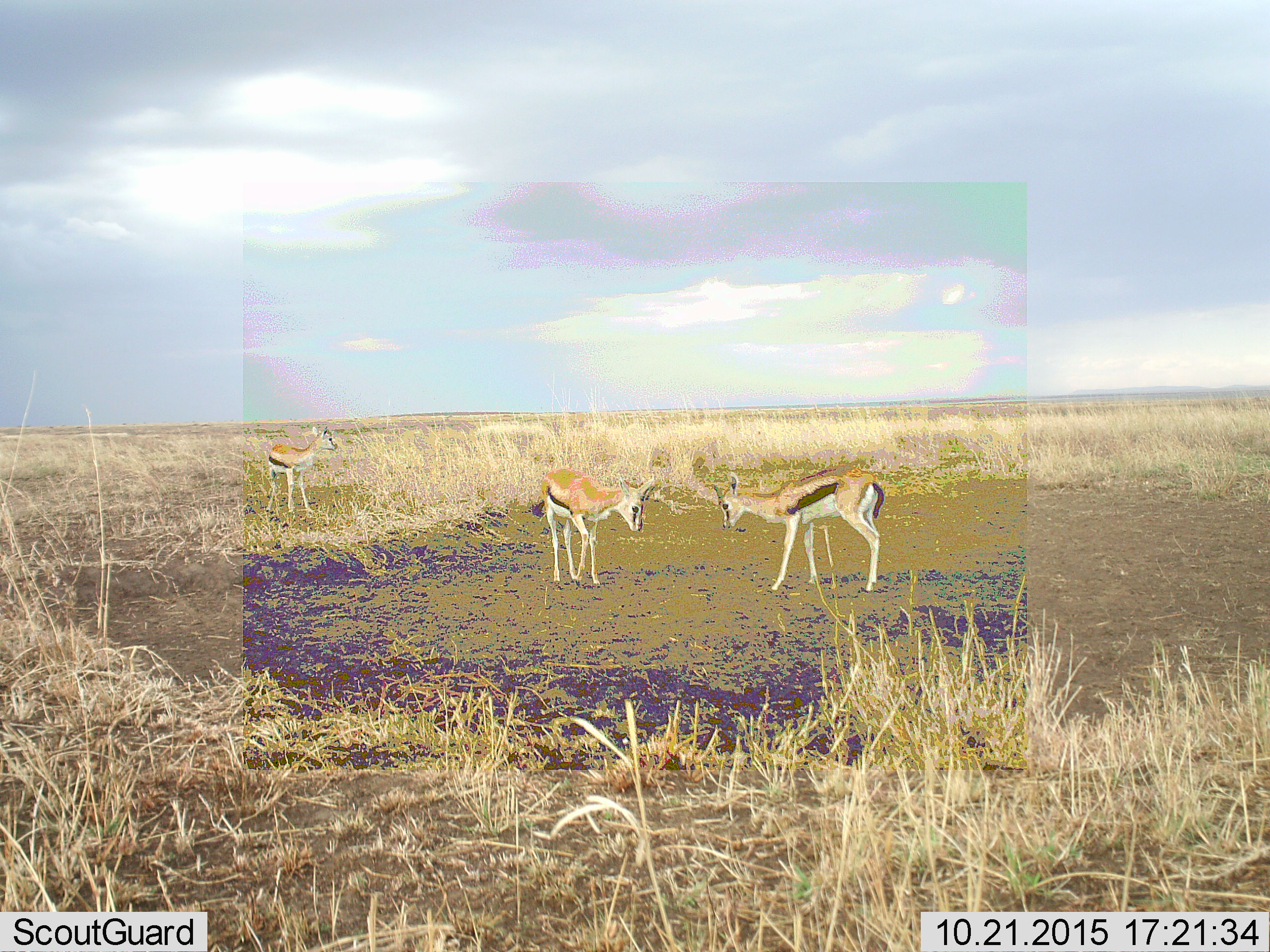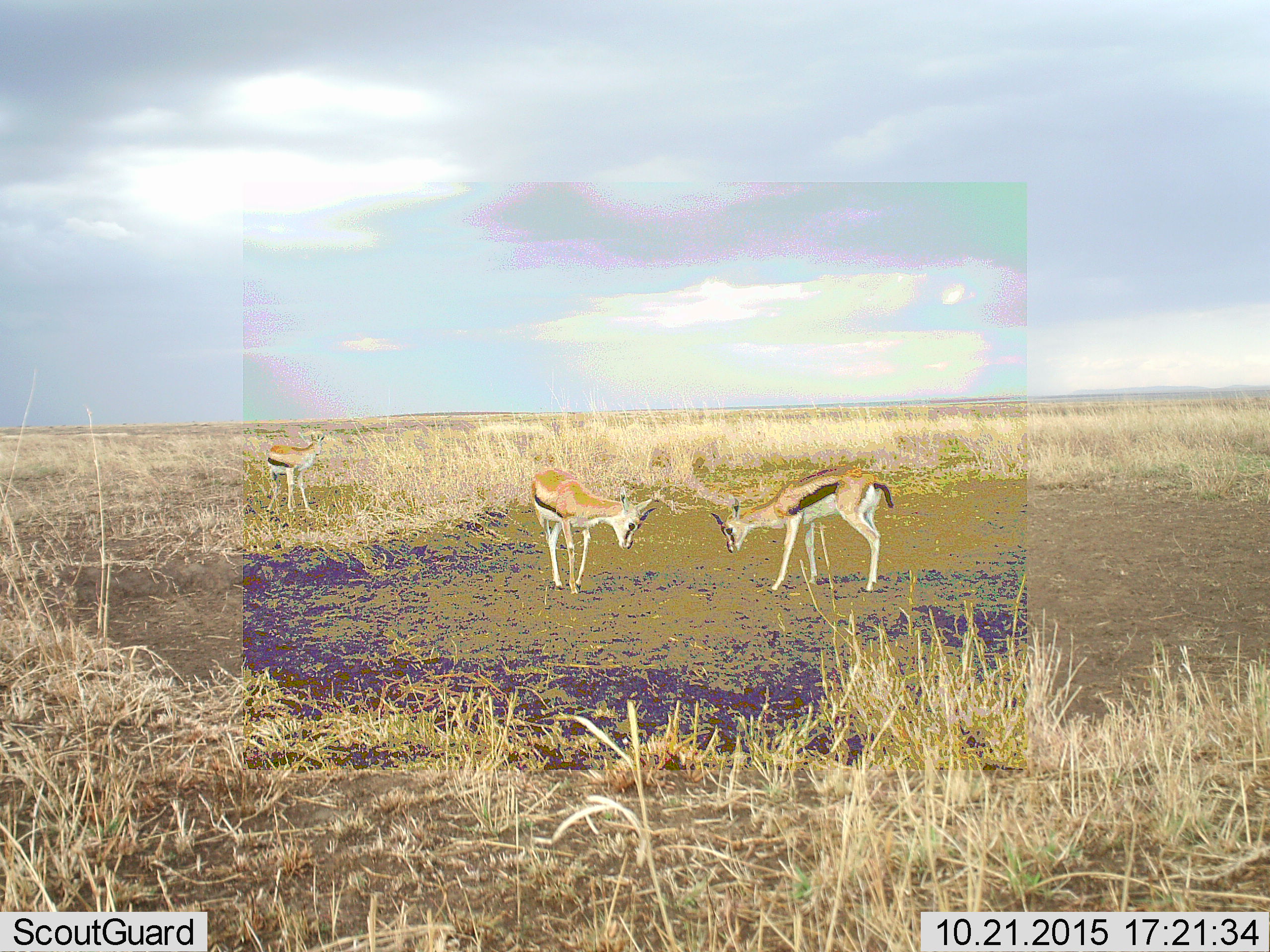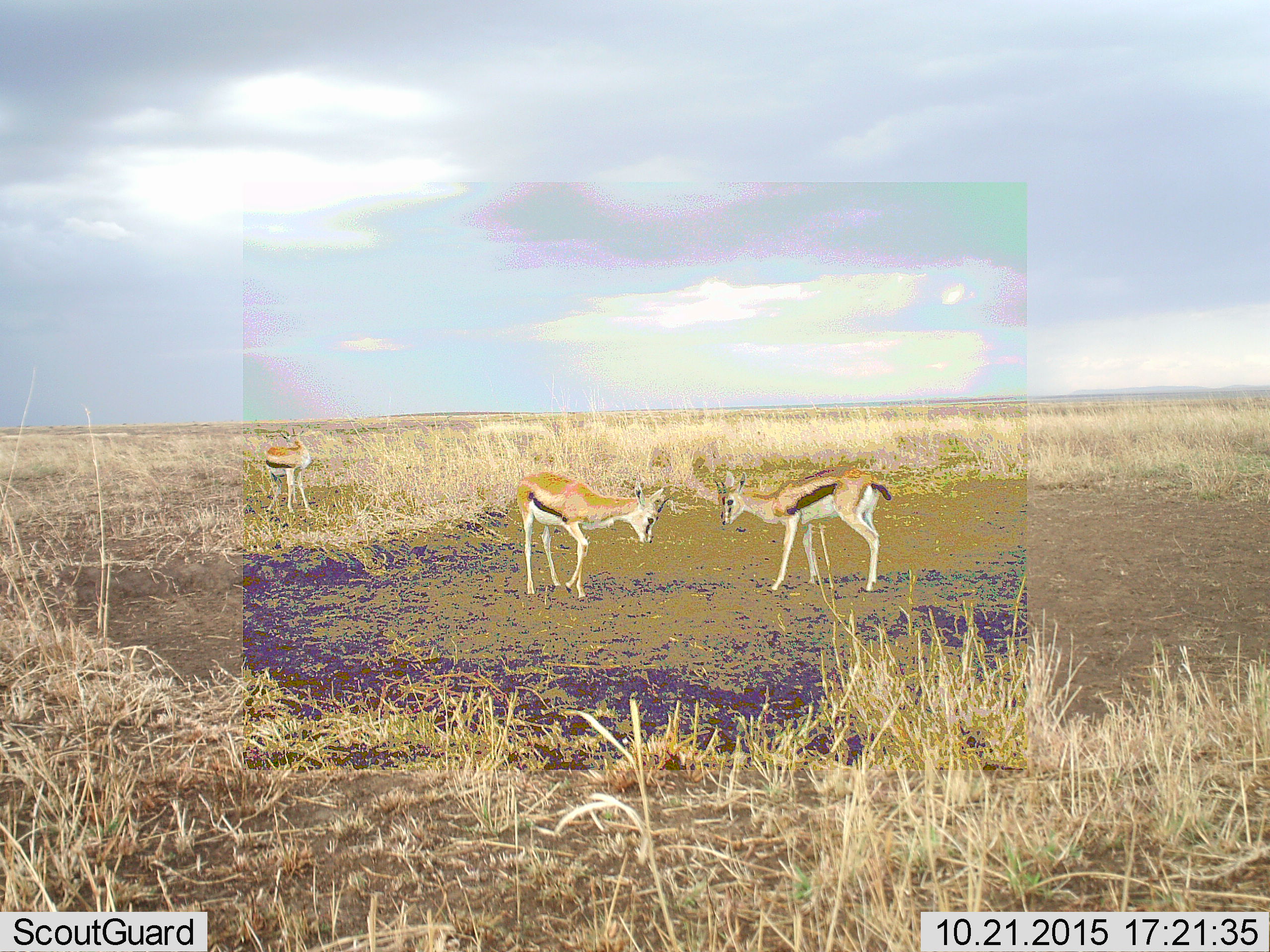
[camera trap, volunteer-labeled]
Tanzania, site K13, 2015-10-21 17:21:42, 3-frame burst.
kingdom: Animalia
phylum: Chordata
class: Mammalia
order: Artiodactyla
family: Bovidae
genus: Eudorcas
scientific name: Eudorcas thomsonii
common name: thomson's gazelle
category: gazellethomsons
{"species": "gazellethomsons (thomson's gazelle) (Eudorcas thomsonii)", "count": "3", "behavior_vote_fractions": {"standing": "71%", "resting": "0%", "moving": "14%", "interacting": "57%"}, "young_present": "14%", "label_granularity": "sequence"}